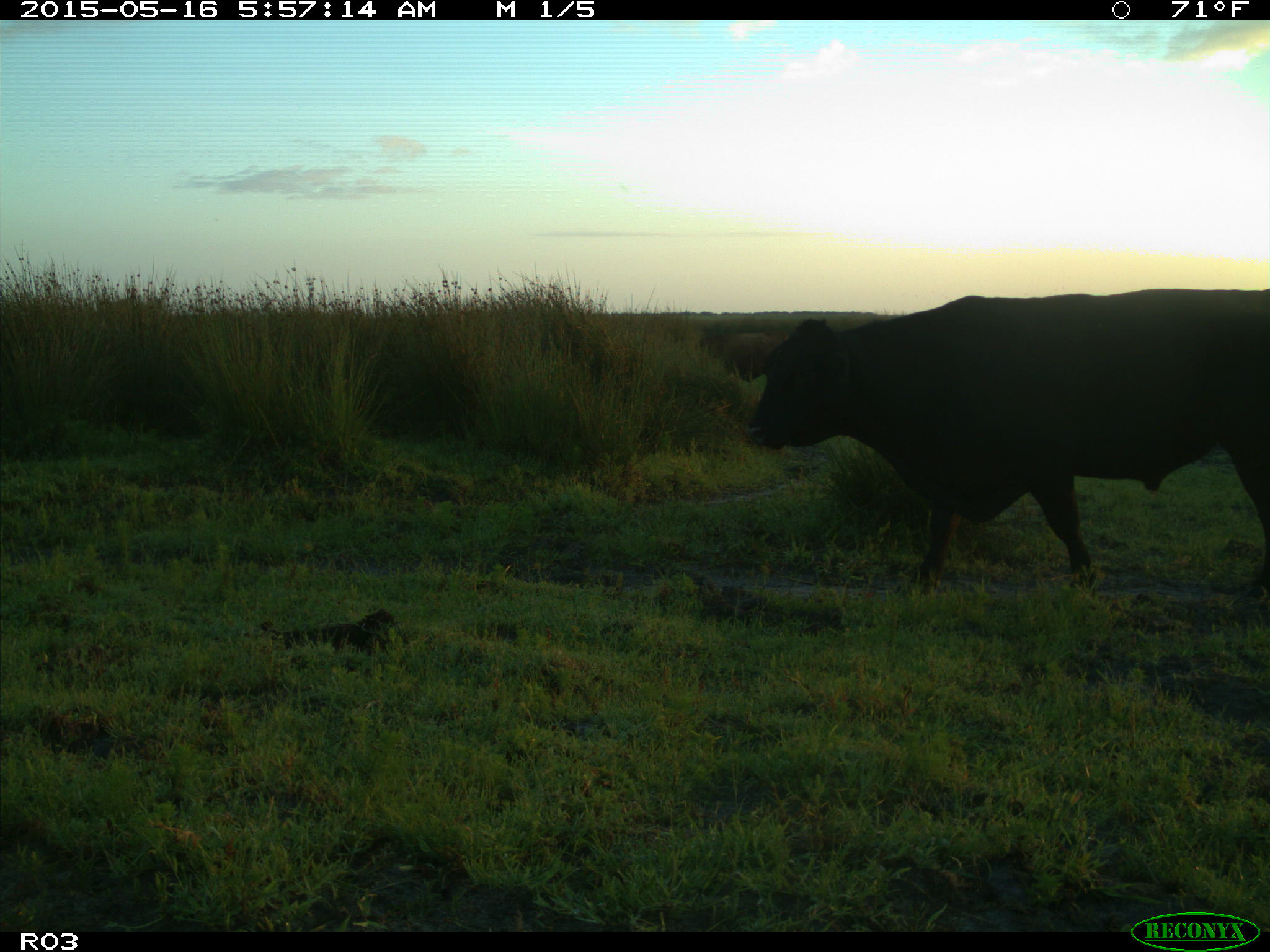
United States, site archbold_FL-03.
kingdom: Animalia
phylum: Chordata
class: Mammalia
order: Artiodactyla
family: Bovidae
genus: Bos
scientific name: Bos taurus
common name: domestic cow